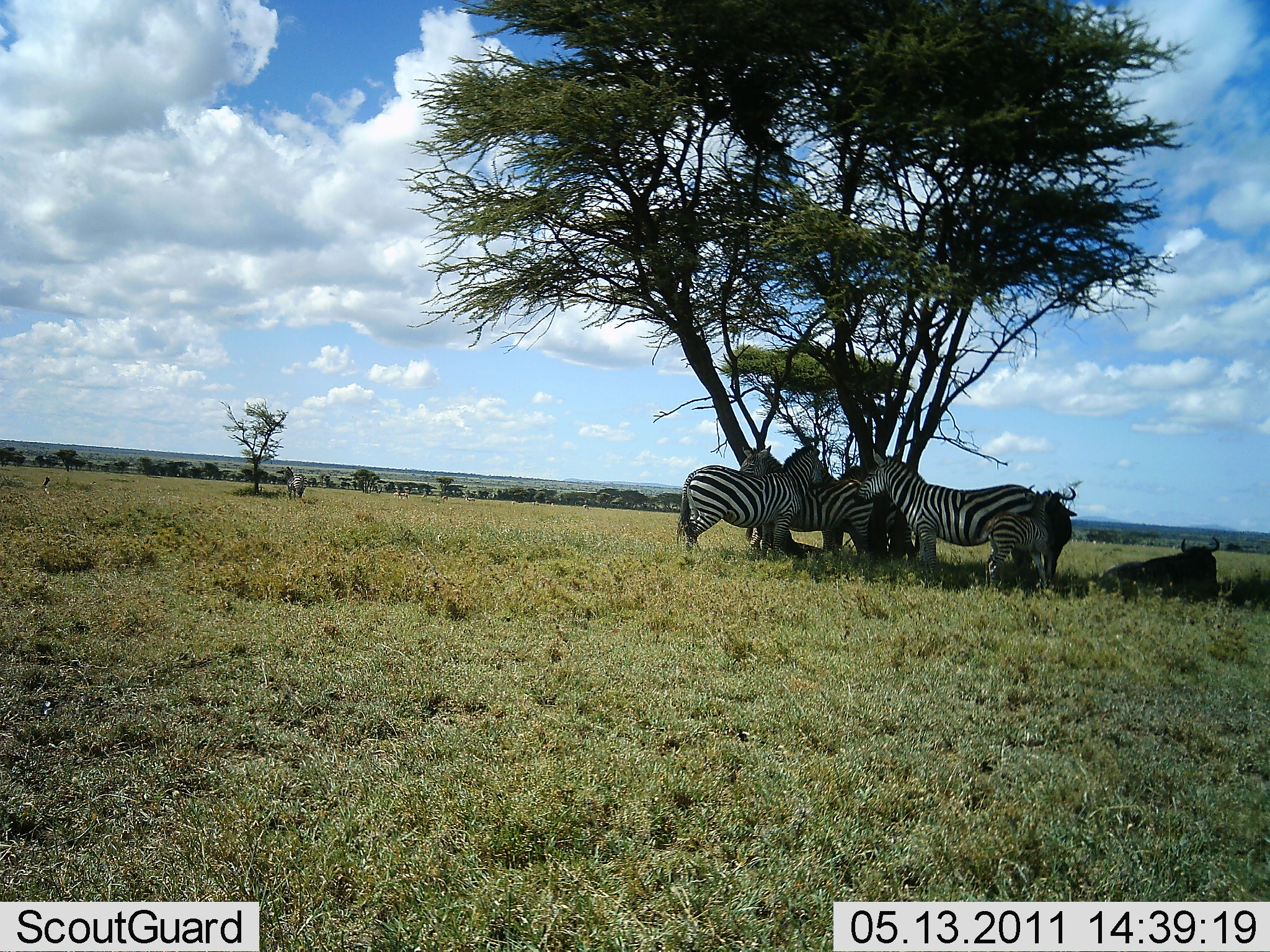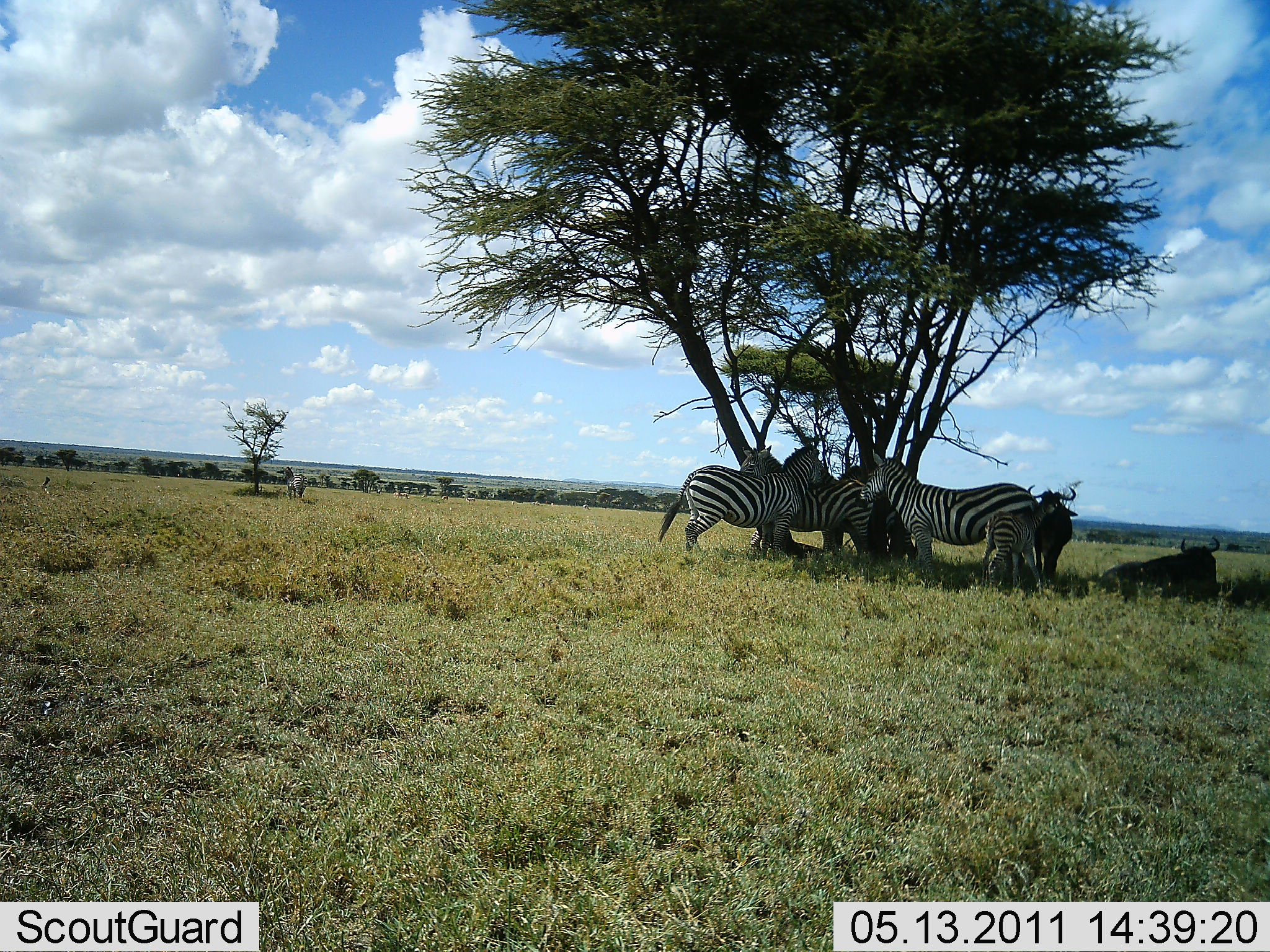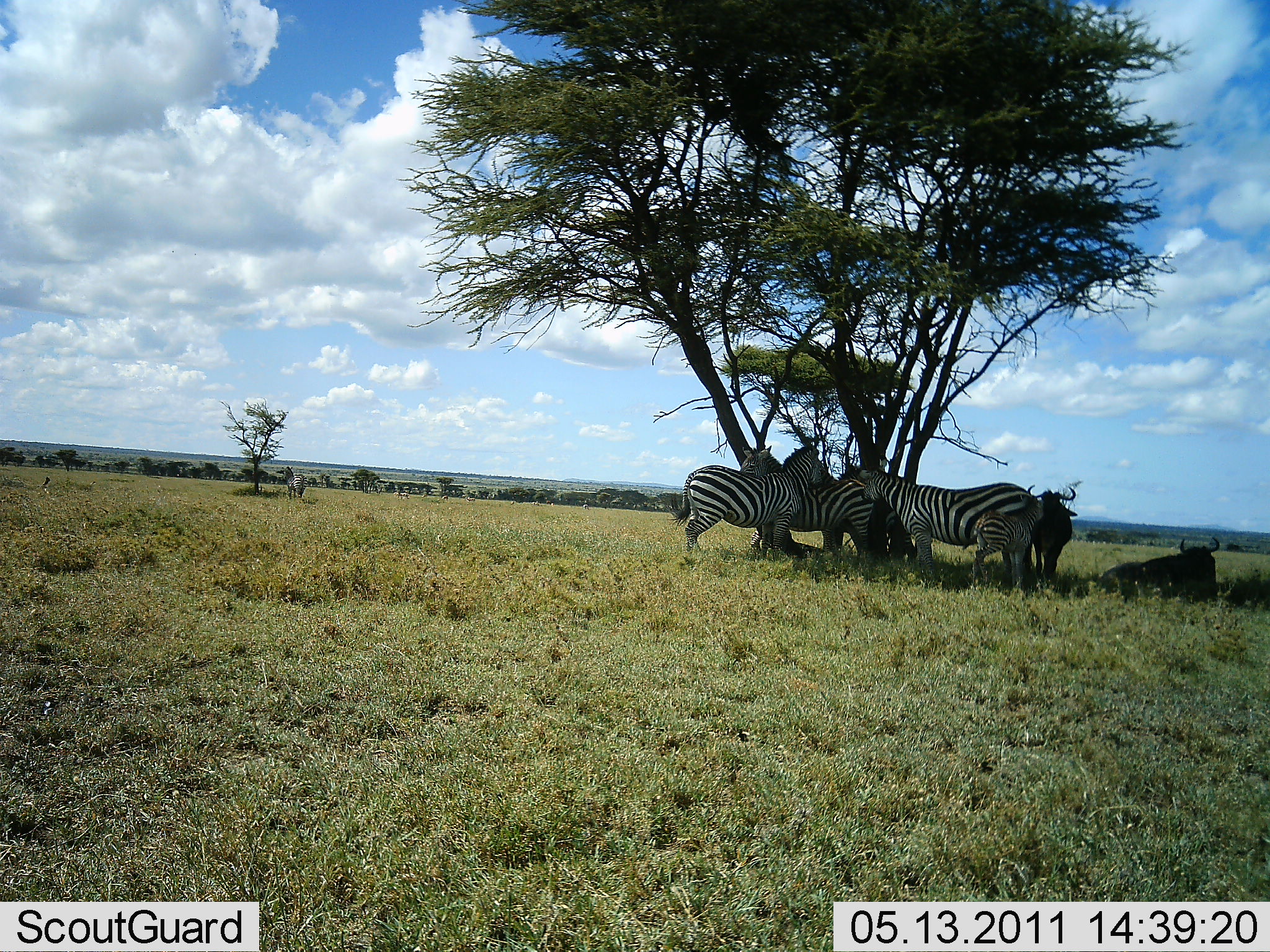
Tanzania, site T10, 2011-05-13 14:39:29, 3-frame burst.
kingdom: Animalia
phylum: Chordata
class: Mammalia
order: Artiodactyla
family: Bovidae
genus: Connochaetes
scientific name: Connochaetes taurinus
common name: blue wildebeest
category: wildebeest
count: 2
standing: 70%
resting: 90%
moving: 0%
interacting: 0%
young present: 0%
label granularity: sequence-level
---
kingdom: Animalia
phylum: Chordata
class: Mammalia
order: Perissodactyla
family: Equidae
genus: Equus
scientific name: Equus quagga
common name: plains zebra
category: zebra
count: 3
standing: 92%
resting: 17%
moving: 0%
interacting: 25%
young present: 25%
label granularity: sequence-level